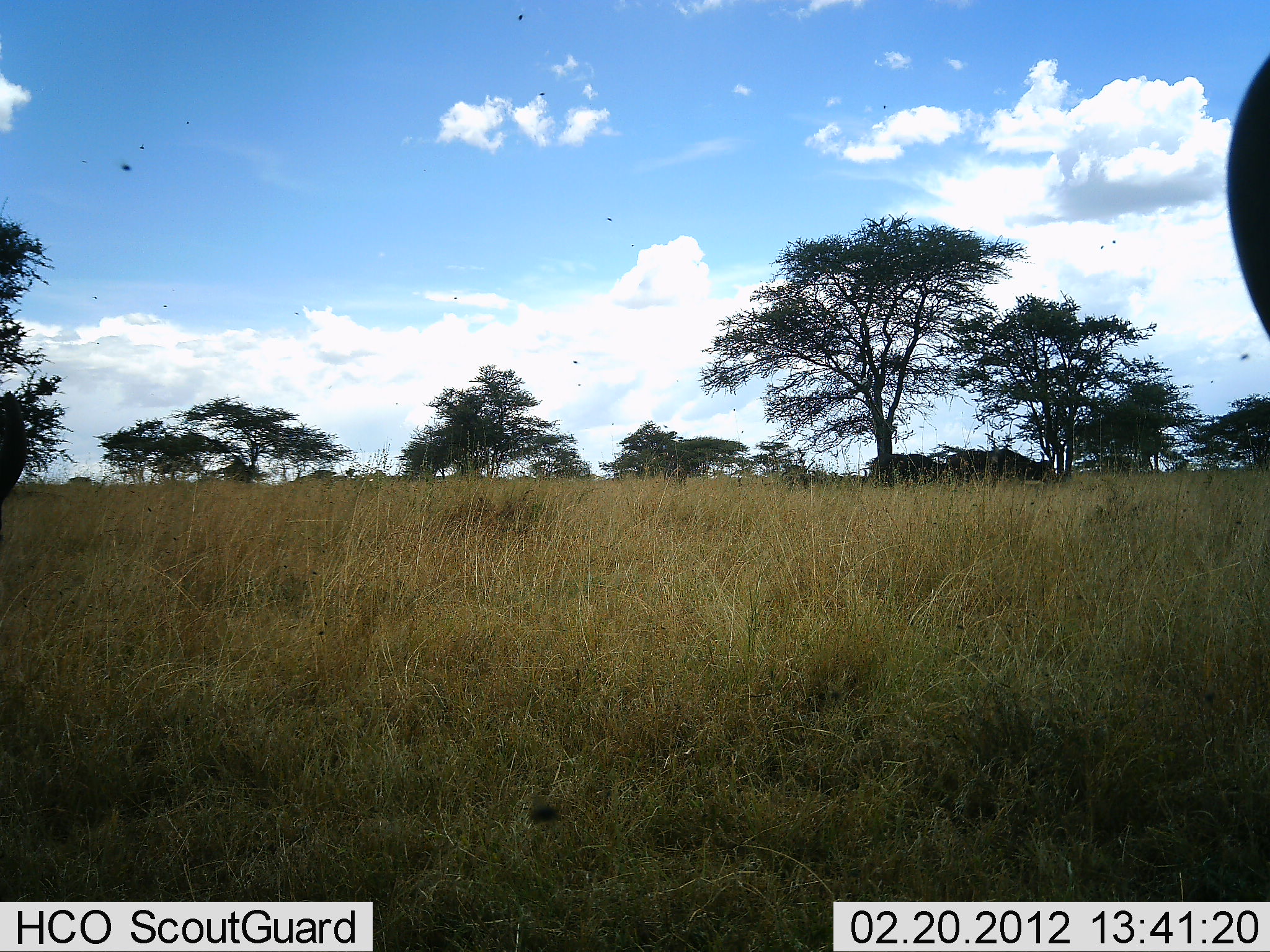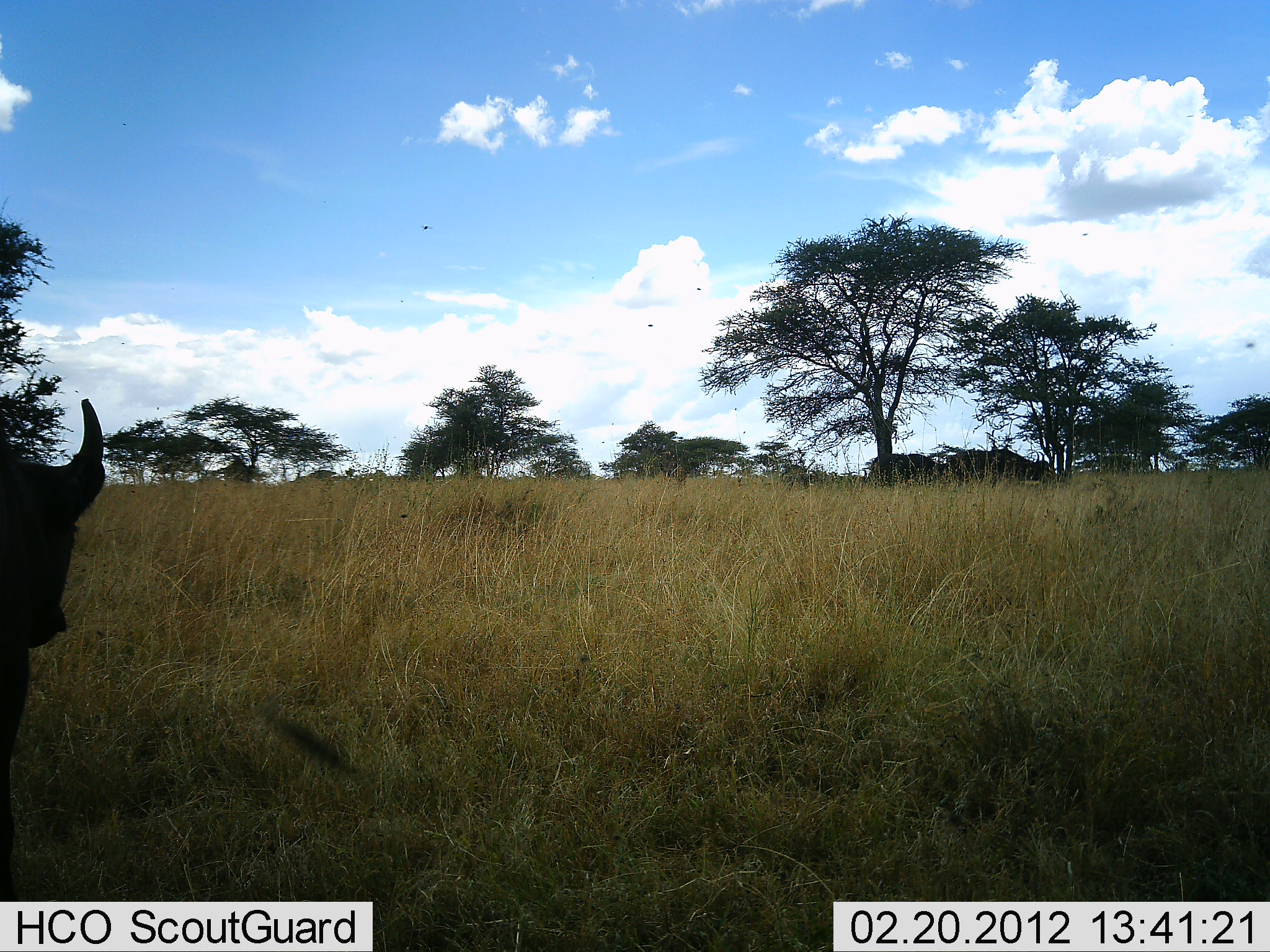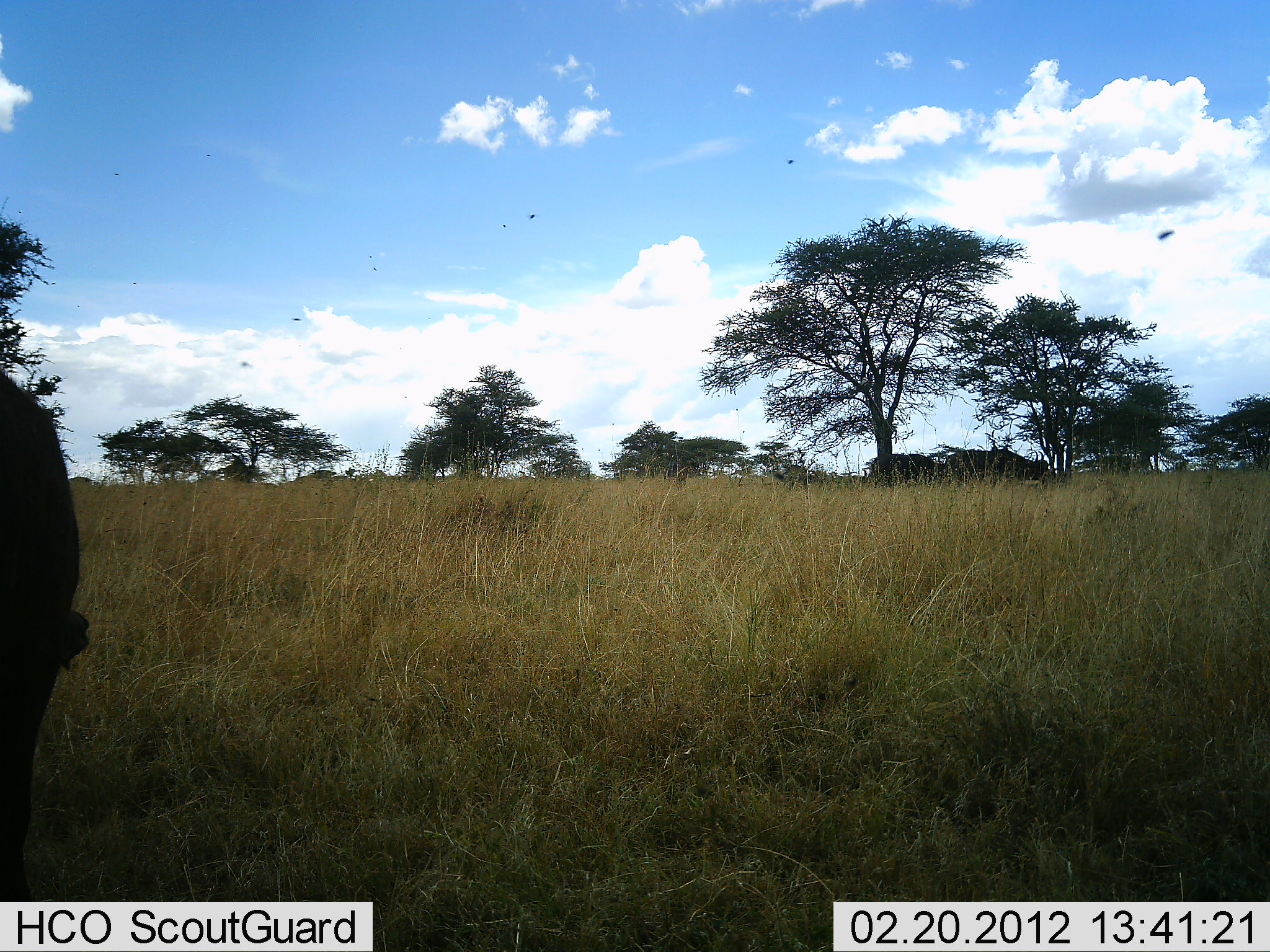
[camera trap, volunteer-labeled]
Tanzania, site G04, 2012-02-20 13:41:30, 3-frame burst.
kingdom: Animalia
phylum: Chordata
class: Mammalia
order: Artiodactyla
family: Bovidae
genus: Syncerus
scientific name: Syncerus caffer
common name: cape buffalo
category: buffalo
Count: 2.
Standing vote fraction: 44%.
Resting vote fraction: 0%.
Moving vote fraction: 69%.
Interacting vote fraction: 0%.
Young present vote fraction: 12%.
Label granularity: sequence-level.